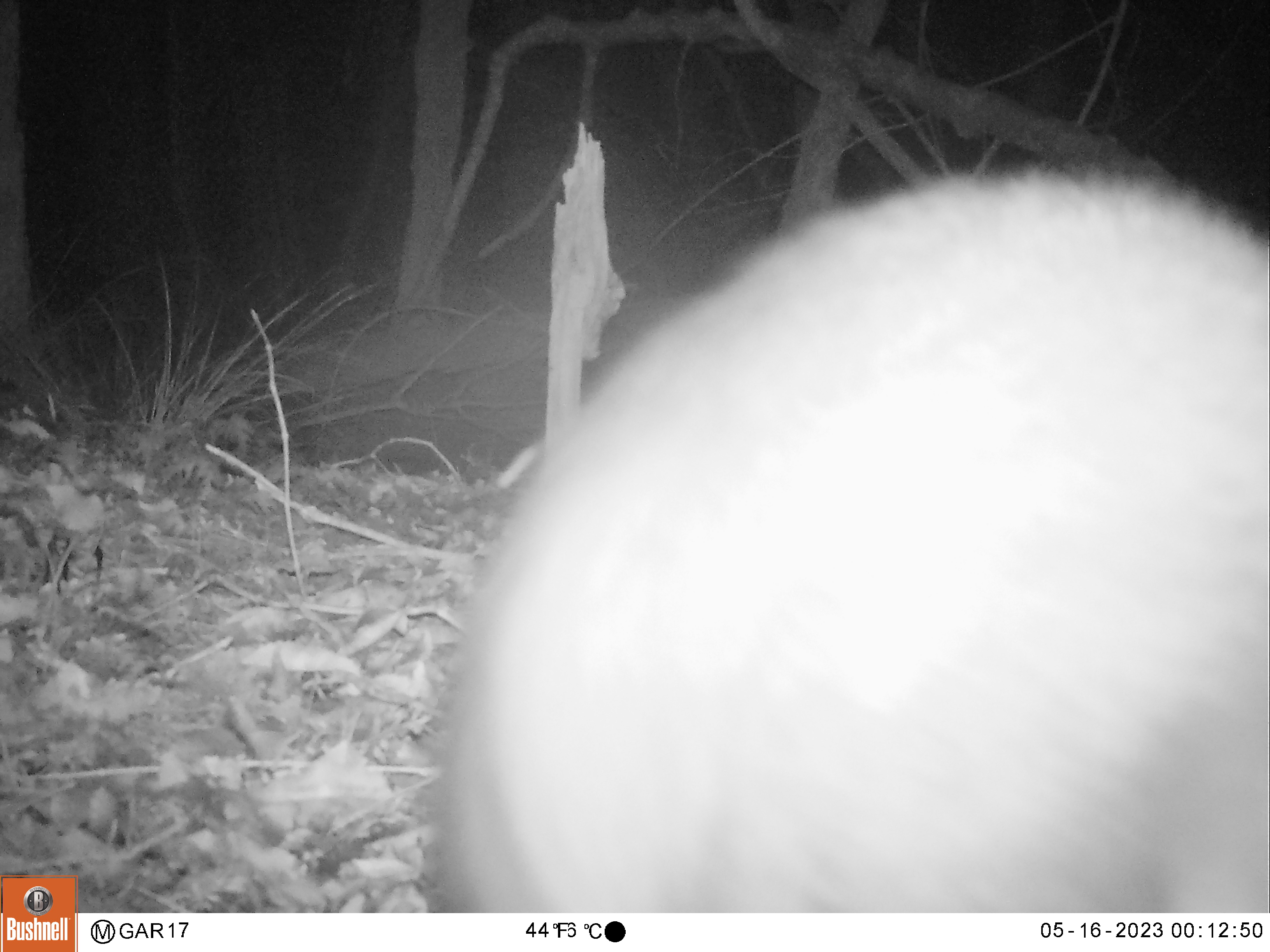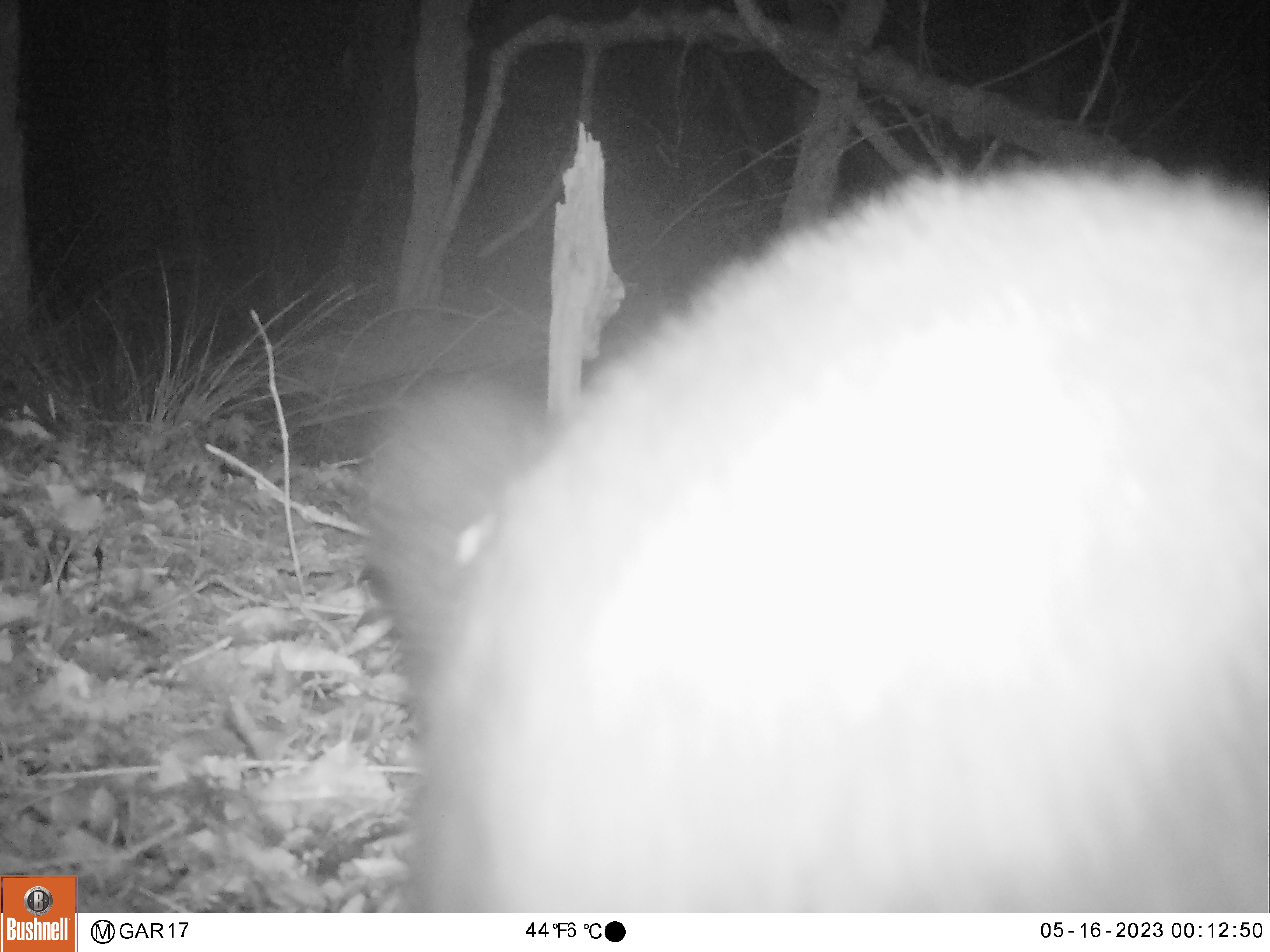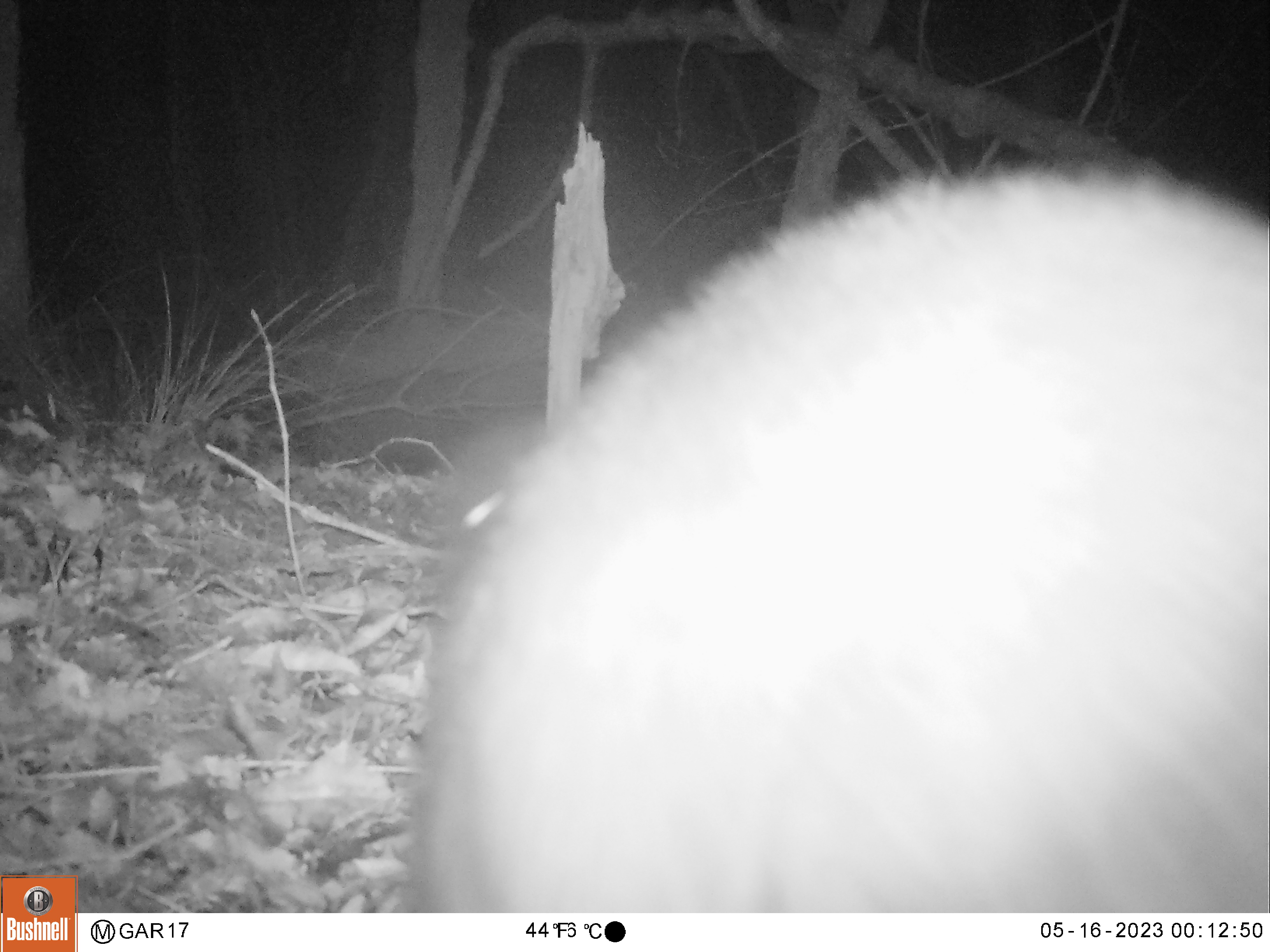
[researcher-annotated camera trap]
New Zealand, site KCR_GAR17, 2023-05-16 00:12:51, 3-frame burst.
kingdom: Animalia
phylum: Chordata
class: Mammalia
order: Diprotodontia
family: Phalangeridae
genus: Trichosurus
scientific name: Trichosurus vulpecula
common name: common brushtail possum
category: possum